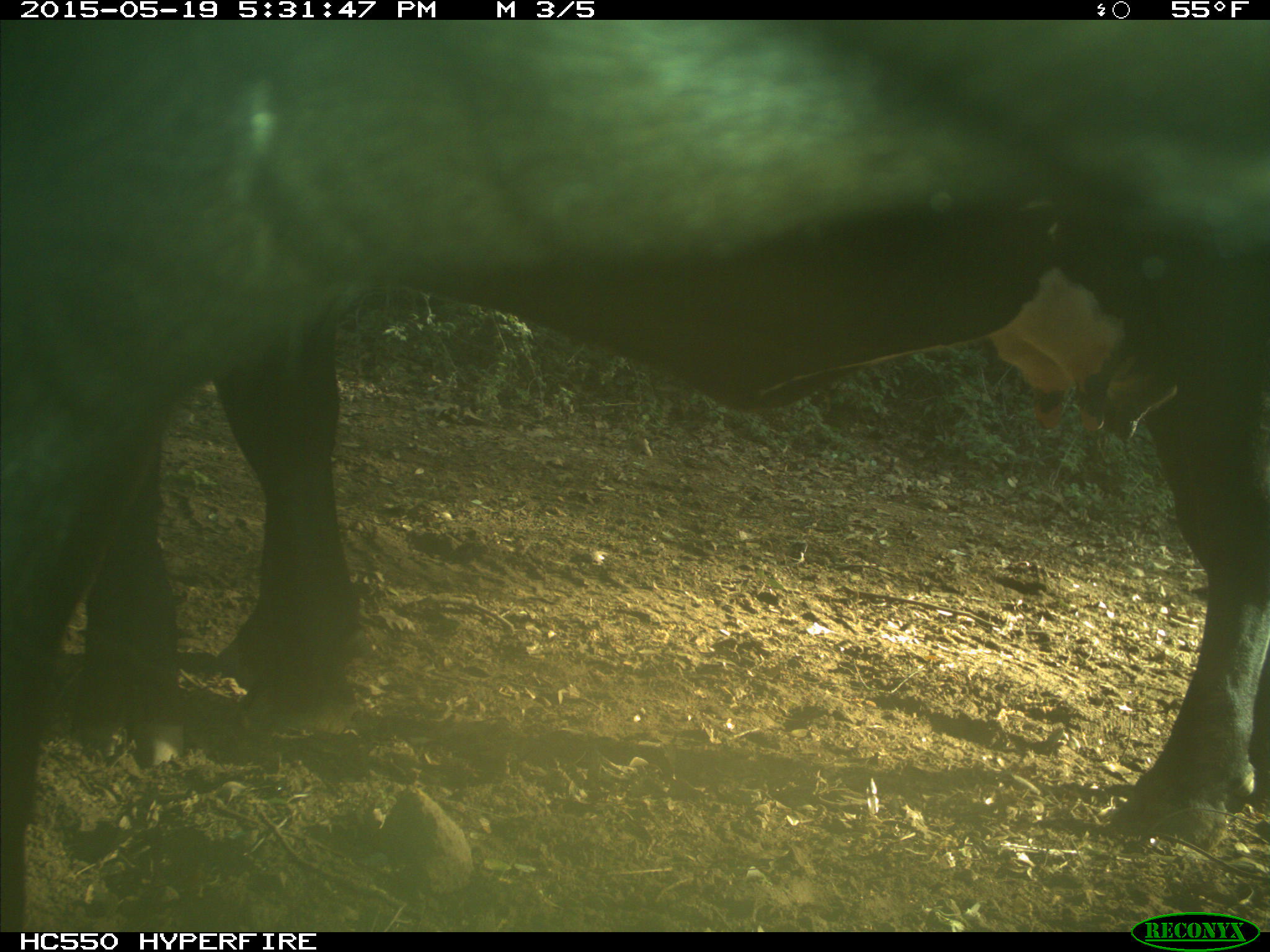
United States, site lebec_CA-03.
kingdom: Animalia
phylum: Chordata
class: Mammalia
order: Artiodactyla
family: Bovidae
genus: Bos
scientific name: Bos taurus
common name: domestic cow